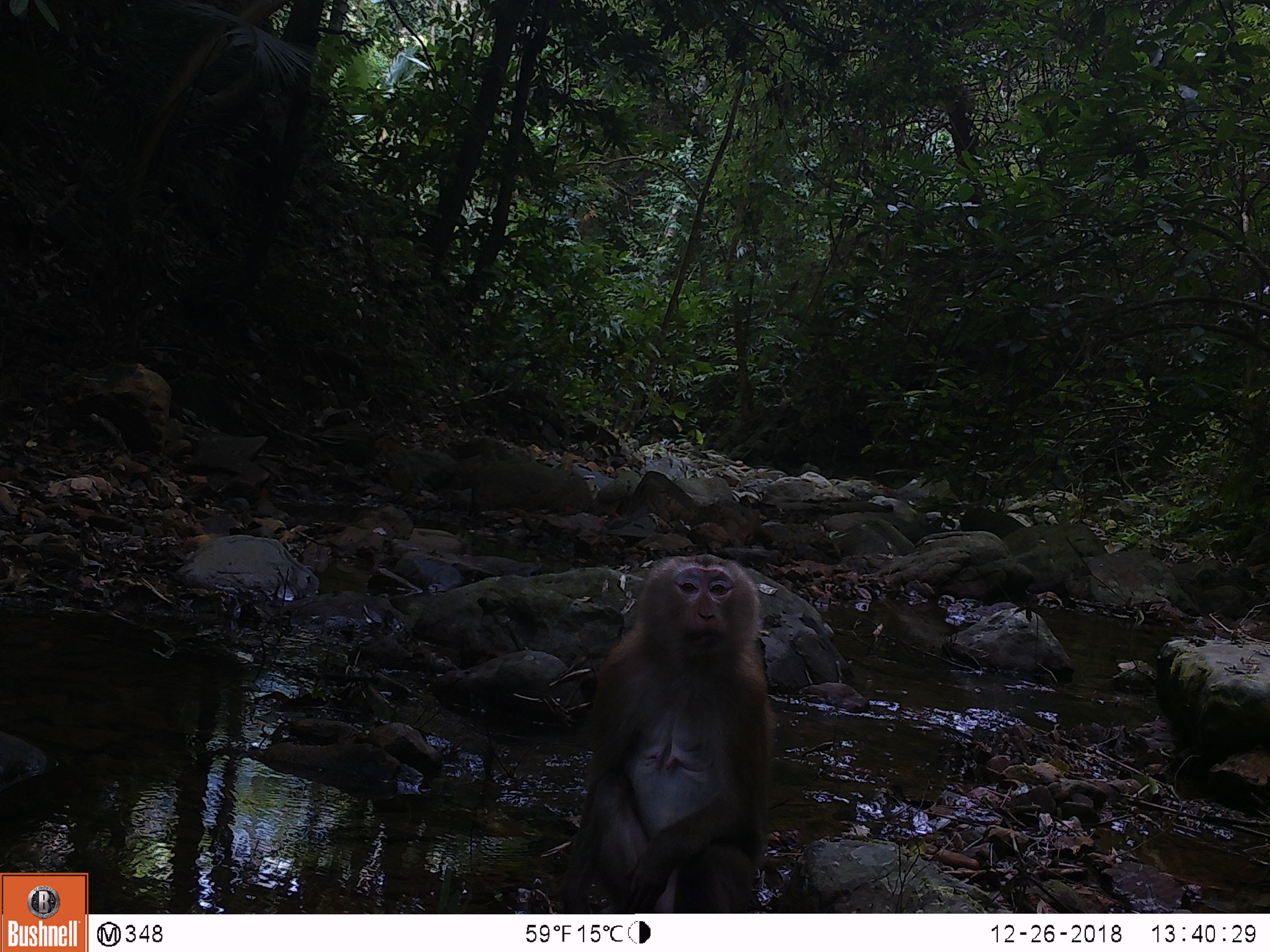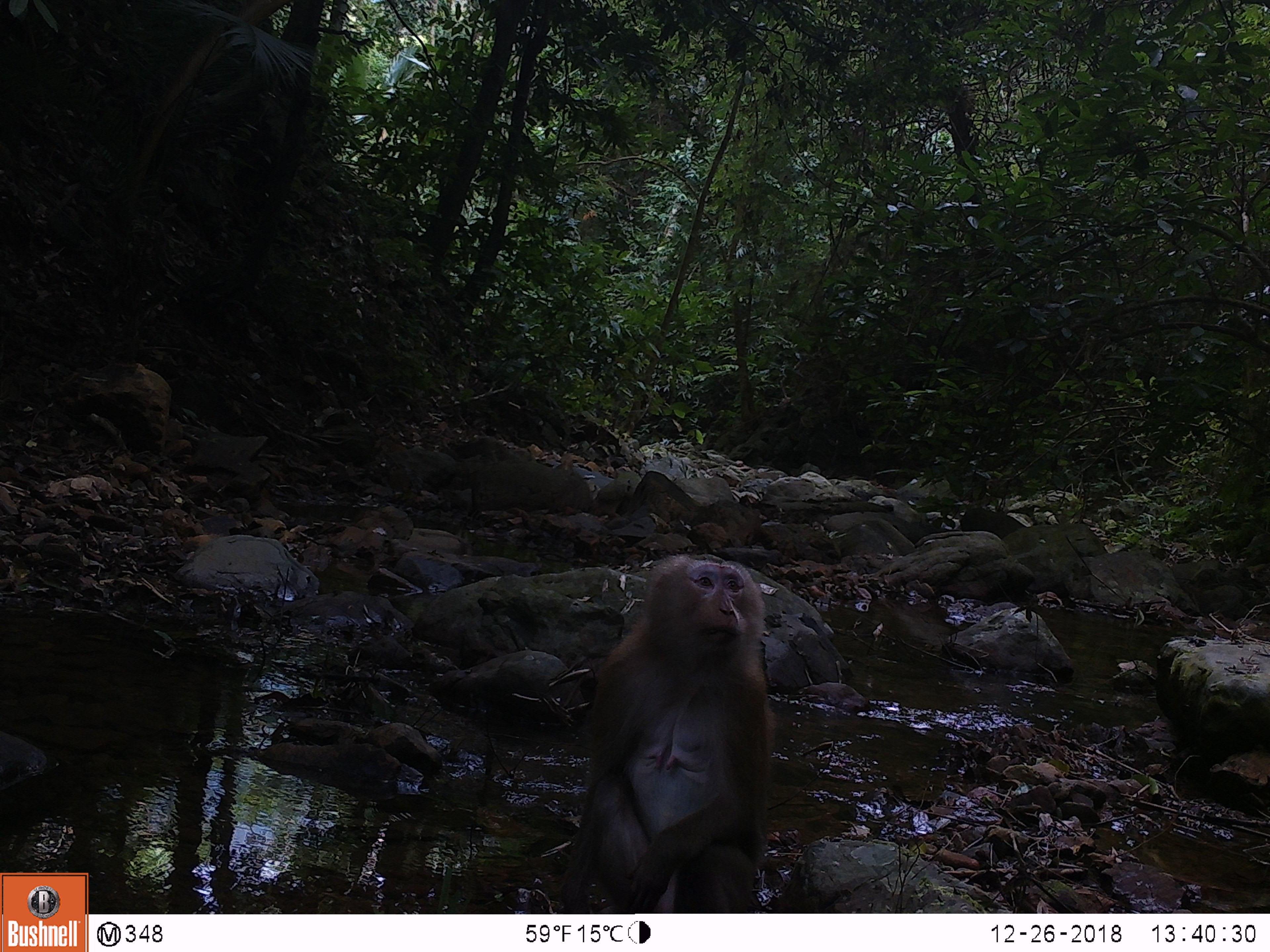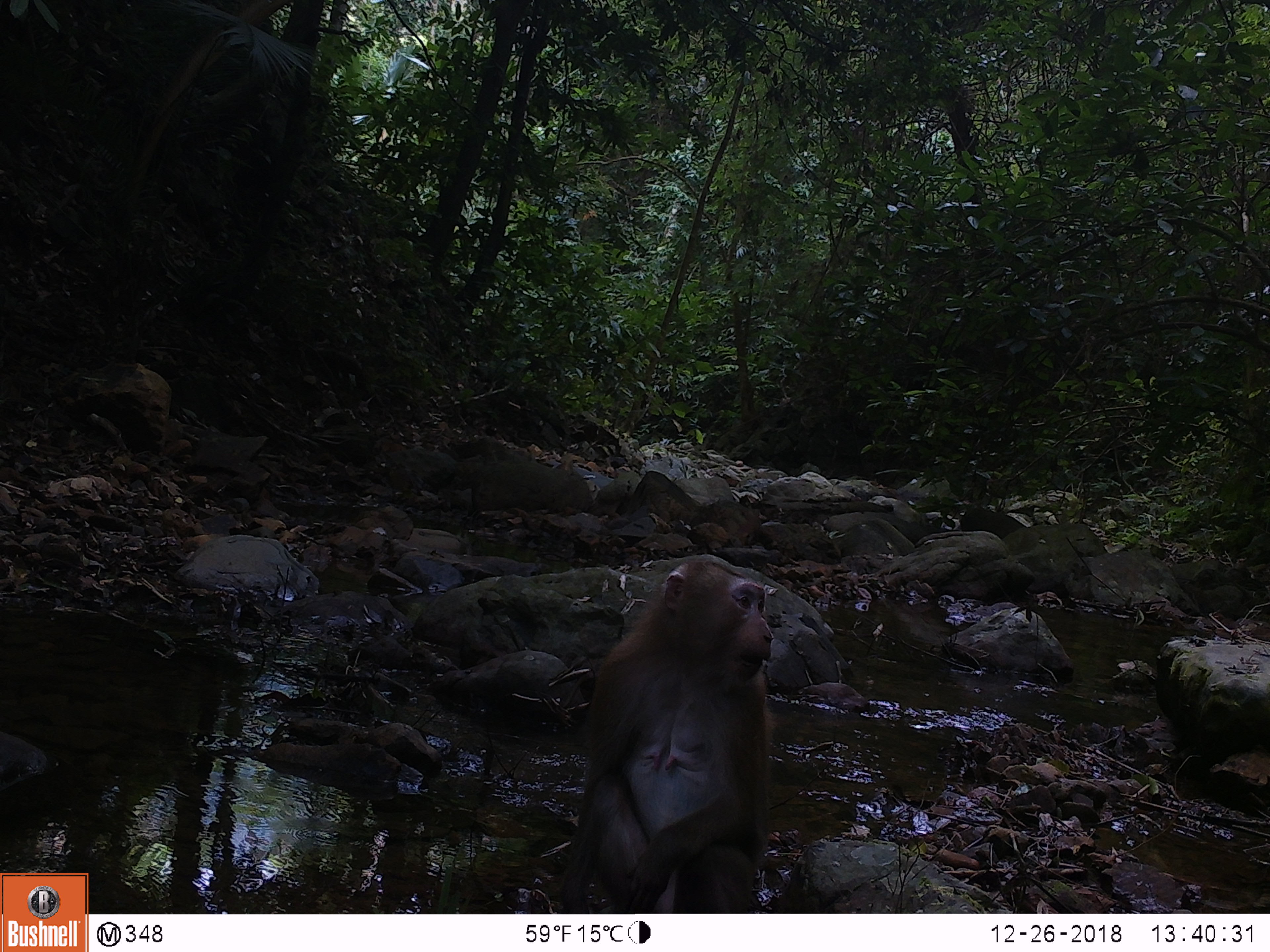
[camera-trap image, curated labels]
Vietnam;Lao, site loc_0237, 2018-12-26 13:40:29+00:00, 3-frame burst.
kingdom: Animalia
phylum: Chordata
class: Mammalia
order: Primates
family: Cercopithecidae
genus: Macaca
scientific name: Macaca nemestrina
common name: pig-tailed macaque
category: pig tailed macaque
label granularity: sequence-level